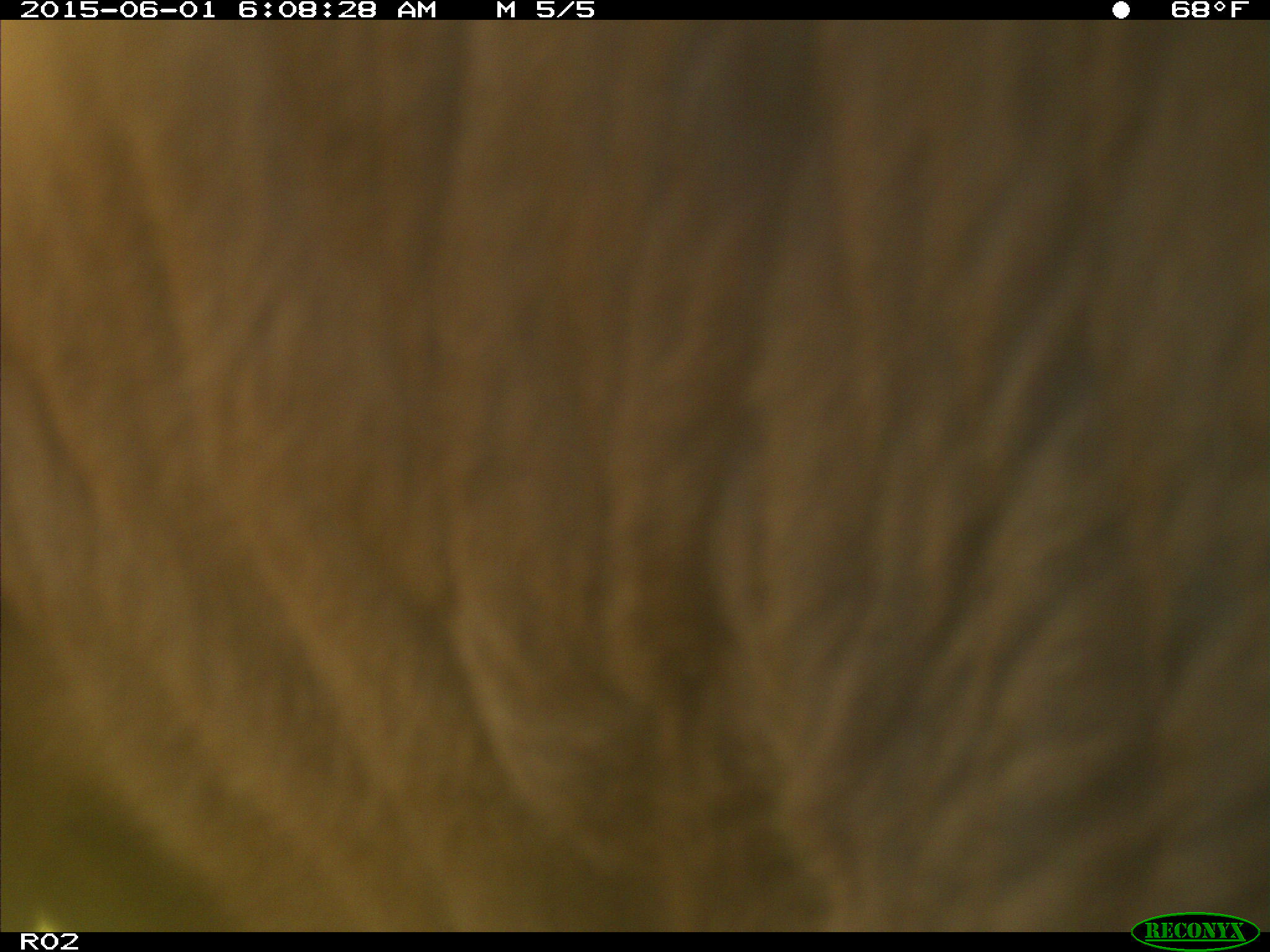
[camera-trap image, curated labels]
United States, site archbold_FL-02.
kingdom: Animalia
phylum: Chordata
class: Mammalia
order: Artiodactyla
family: Bovidae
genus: Bos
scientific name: Bos taurus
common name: domestic cow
Bos taurus (domestic cow).